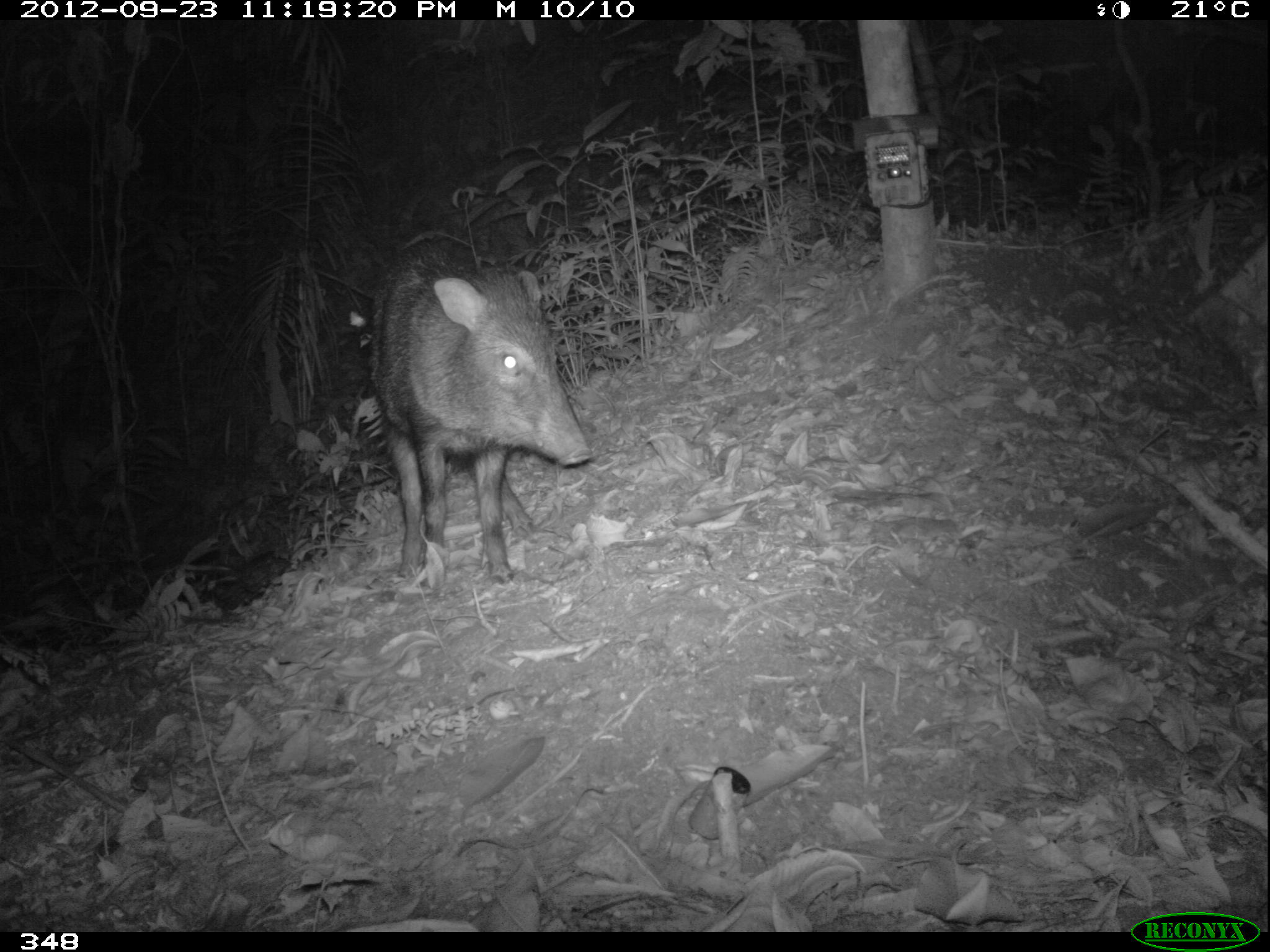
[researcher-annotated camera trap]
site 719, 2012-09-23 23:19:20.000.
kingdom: Animalia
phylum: Chordata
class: Mammalia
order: Artiodactyla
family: Tayassuidae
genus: Pecari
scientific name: Pecari tajacu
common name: collared peccary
Pecari tajacu (collared peccary).